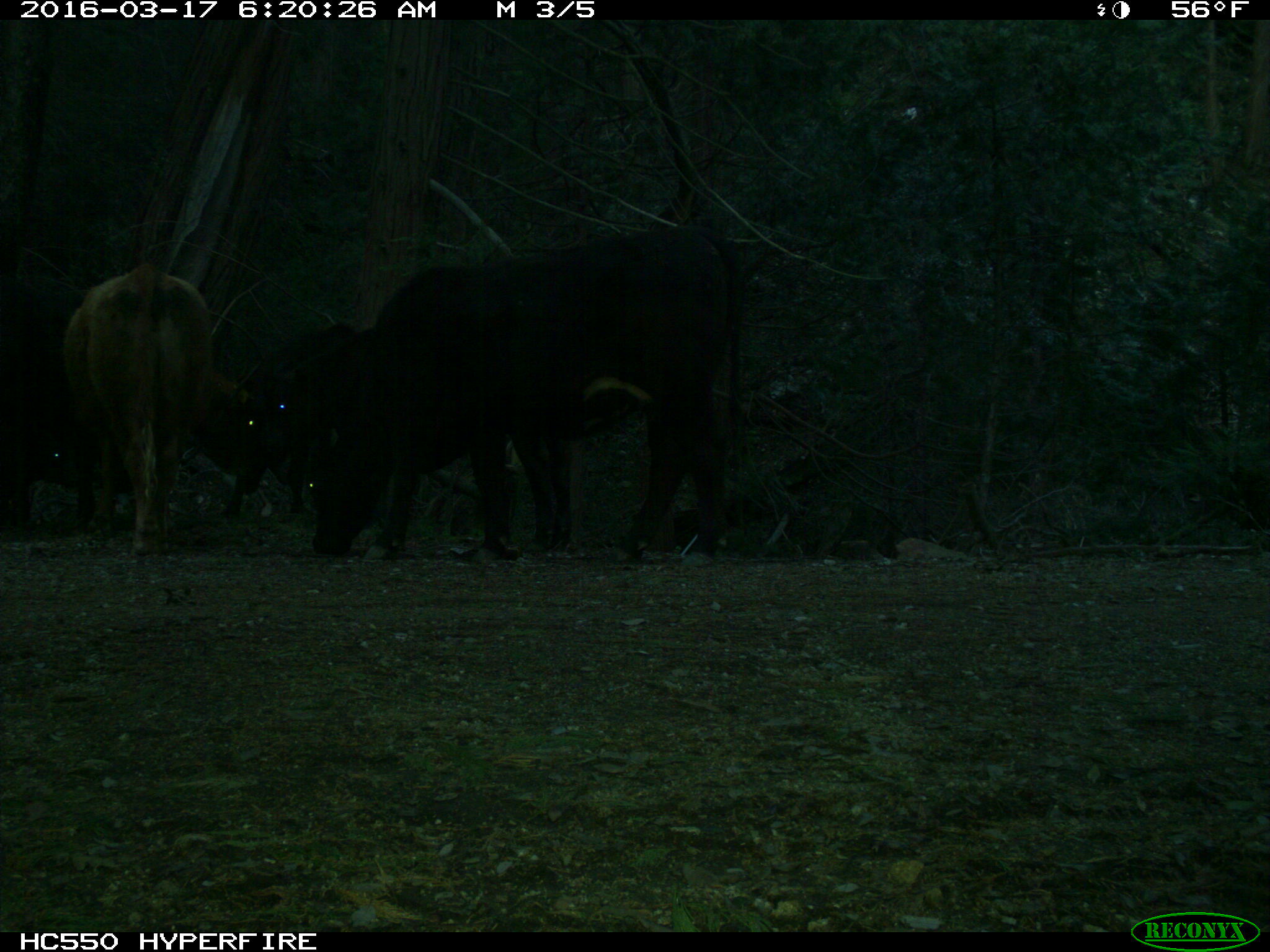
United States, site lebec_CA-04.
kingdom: Animalia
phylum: Chordata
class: Mammalia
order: Artiodactyla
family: Bovidae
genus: Bos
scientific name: Bos taurus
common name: domestic cow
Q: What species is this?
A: Bos taurus (domestic cow).